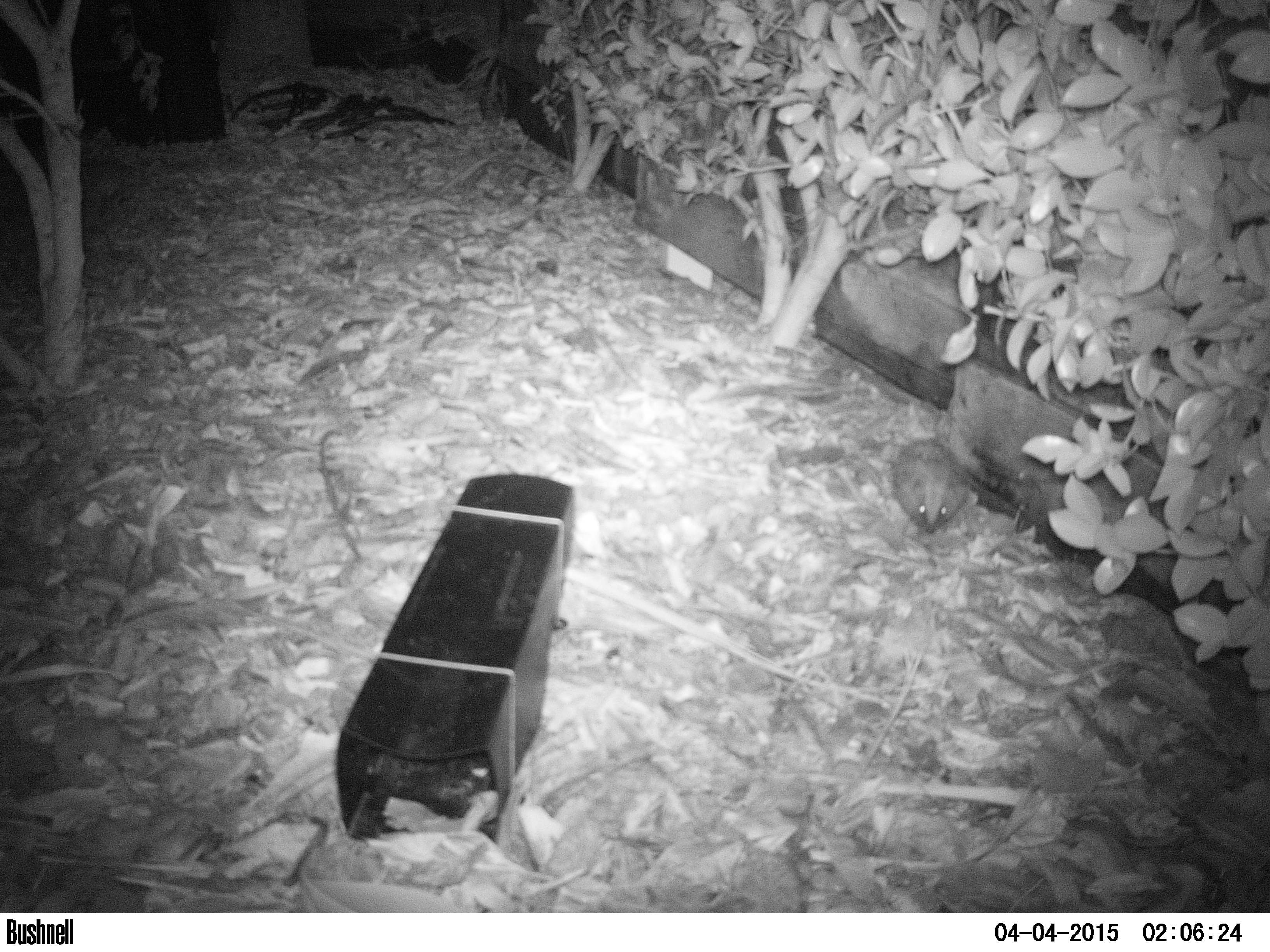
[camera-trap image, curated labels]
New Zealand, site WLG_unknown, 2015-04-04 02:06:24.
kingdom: Animalia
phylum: Chordata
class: Mammalia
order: Eulipotyphla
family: Erinaceidae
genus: Erinaceus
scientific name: Erinaceus europaeus europaeus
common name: european hedgehog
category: hedgehog